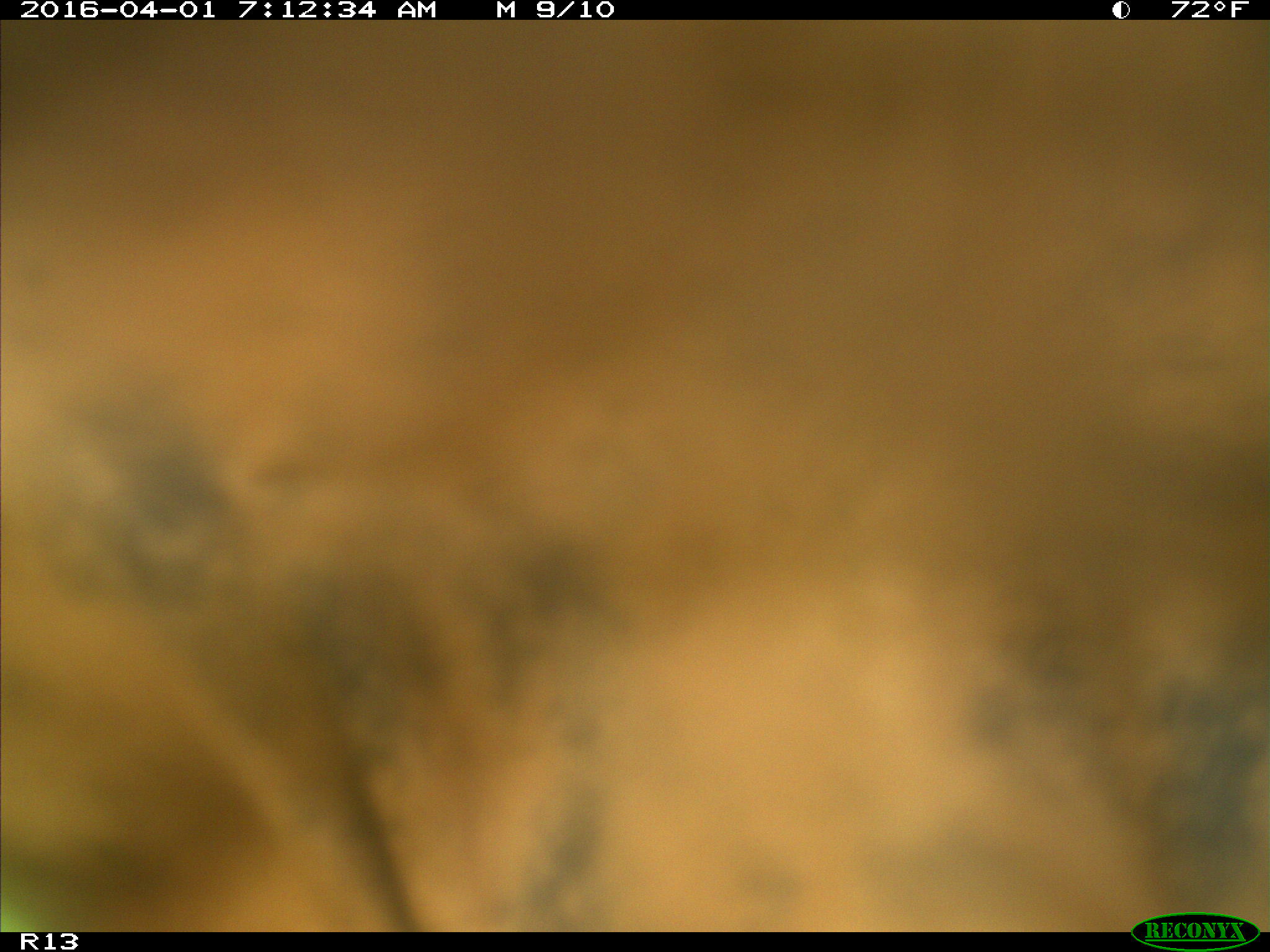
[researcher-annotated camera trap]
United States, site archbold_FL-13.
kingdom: Animalia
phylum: Chordata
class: Mammalia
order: Artiodactyla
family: Bovidae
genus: Bos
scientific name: Bos taurus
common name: domestic cow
Bos taurus (domestic cow).